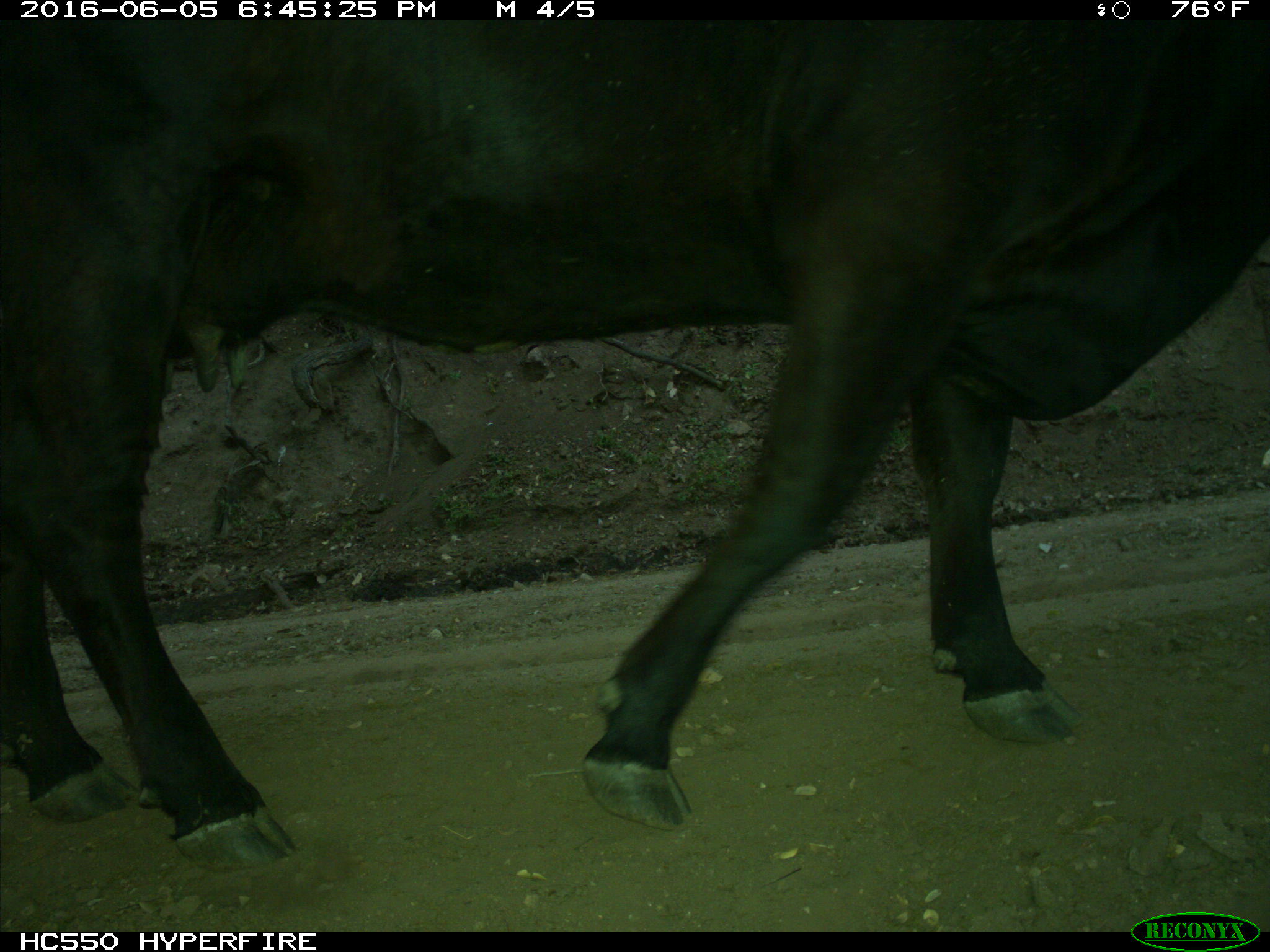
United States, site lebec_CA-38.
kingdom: Animalia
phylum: Chordata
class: Mammalia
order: Artiodactyla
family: Bovidae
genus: Bos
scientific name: Bos taurus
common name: domestic cow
Bos taurus (domestic cow).